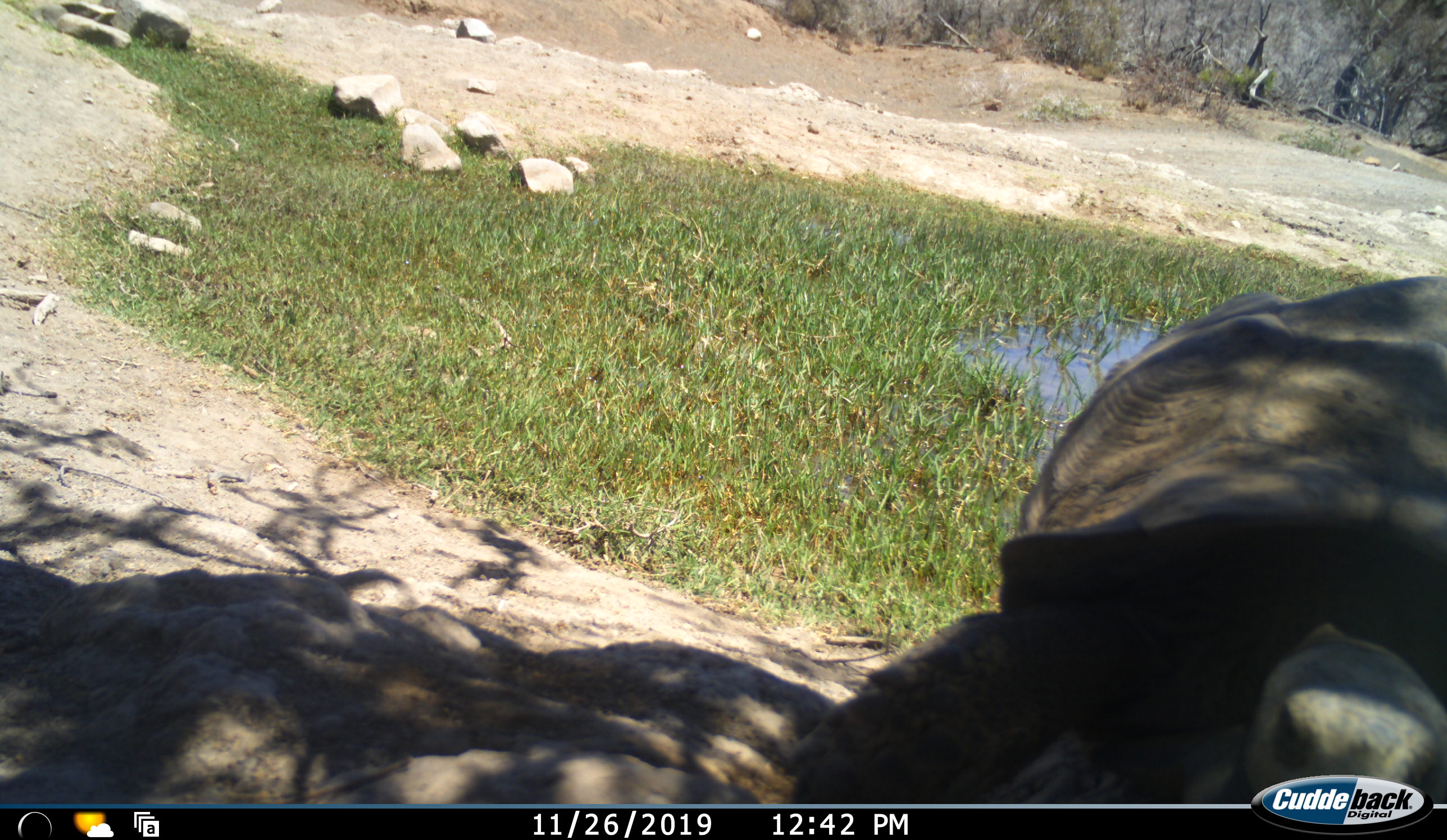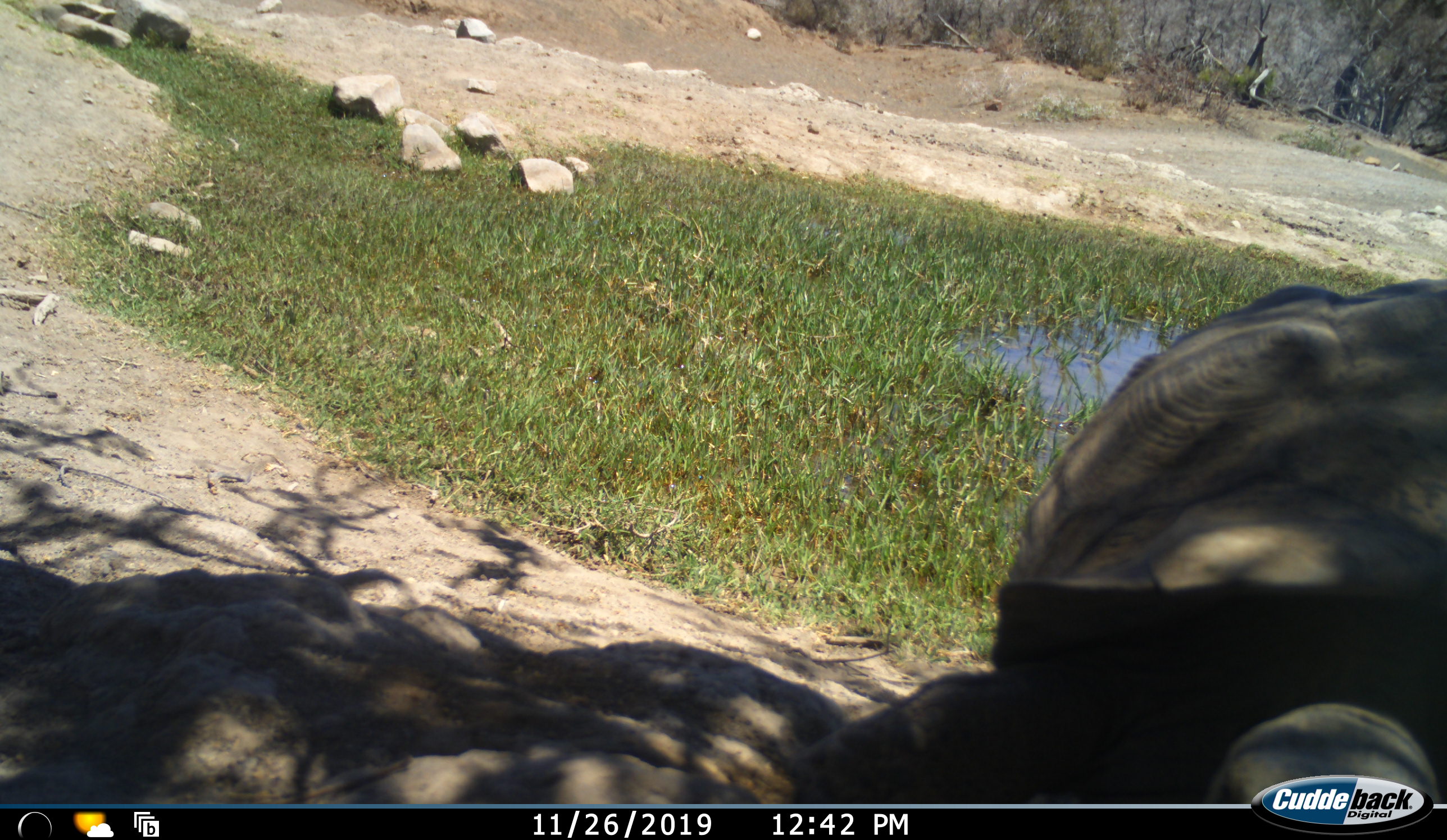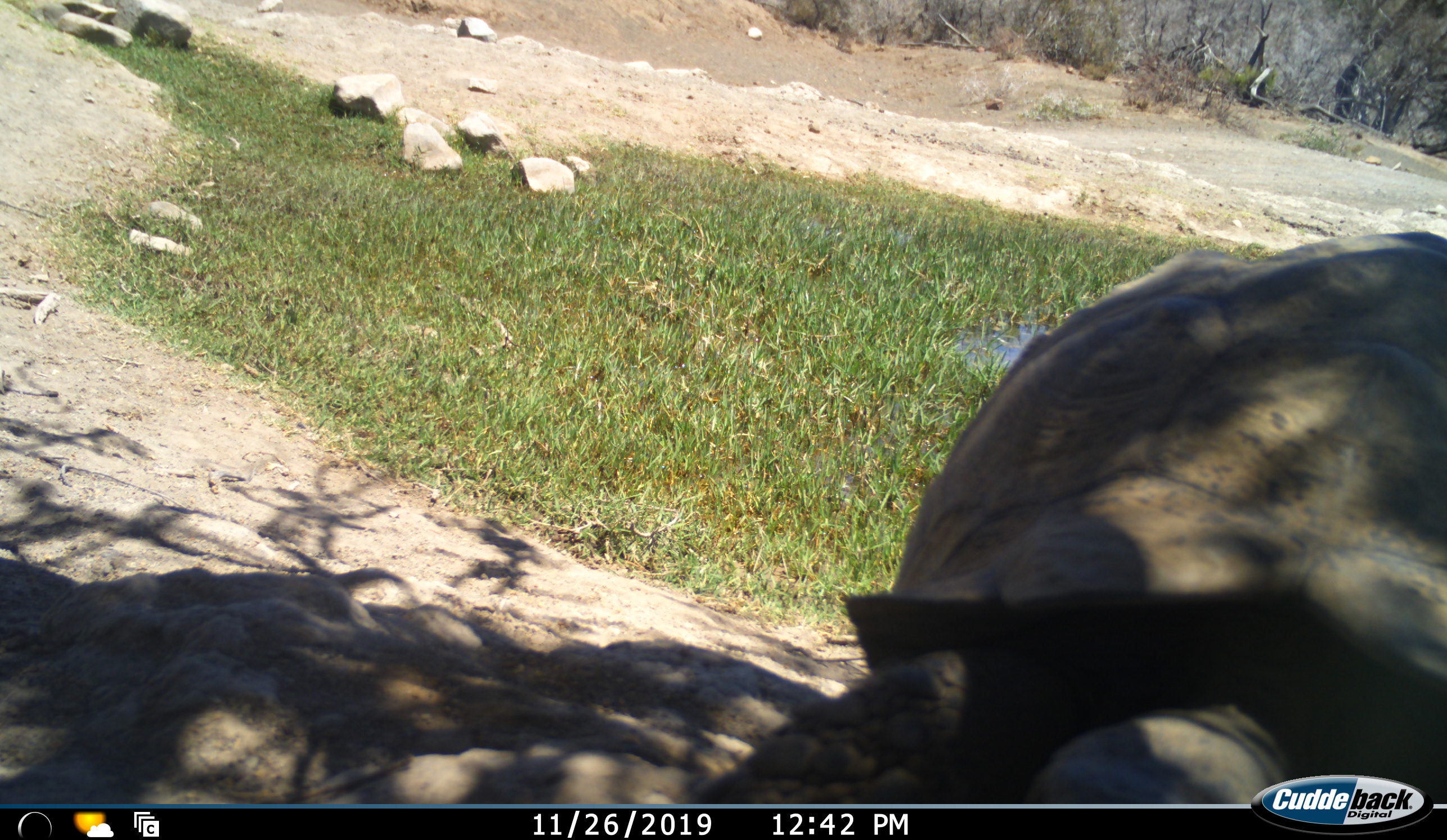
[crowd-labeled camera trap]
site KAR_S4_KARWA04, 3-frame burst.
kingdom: Animalia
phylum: Chordata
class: Reptilia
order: Testudines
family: Testudinidae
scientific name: Testudinidae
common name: tortoise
Tortoise (Testudinidae), count 1. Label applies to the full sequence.